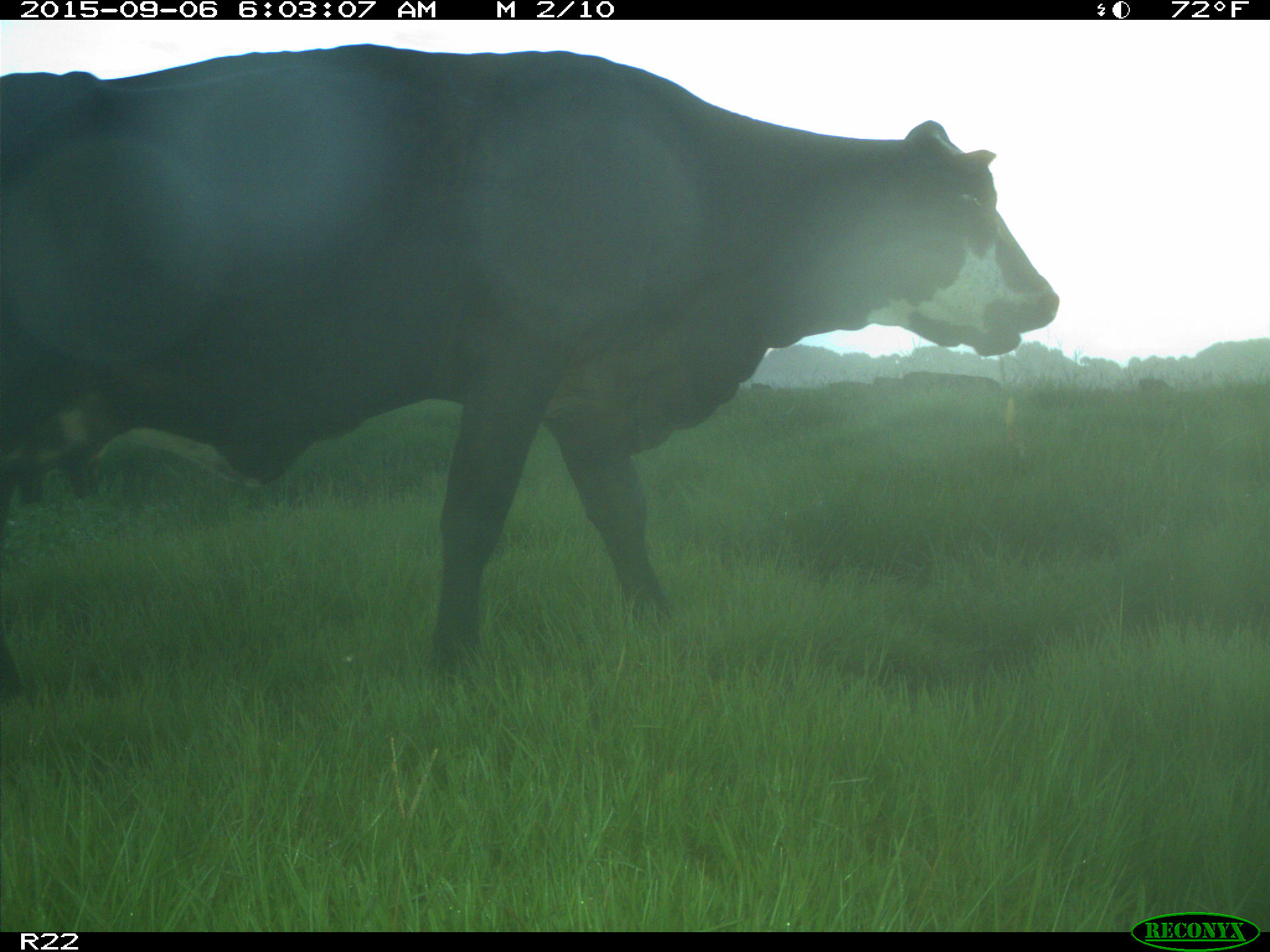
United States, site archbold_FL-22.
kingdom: Animalia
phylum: Chordata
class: Mammalia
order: Artiodactyla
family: Bovidae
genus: Bos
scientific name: Bos taurus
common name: domestic cow